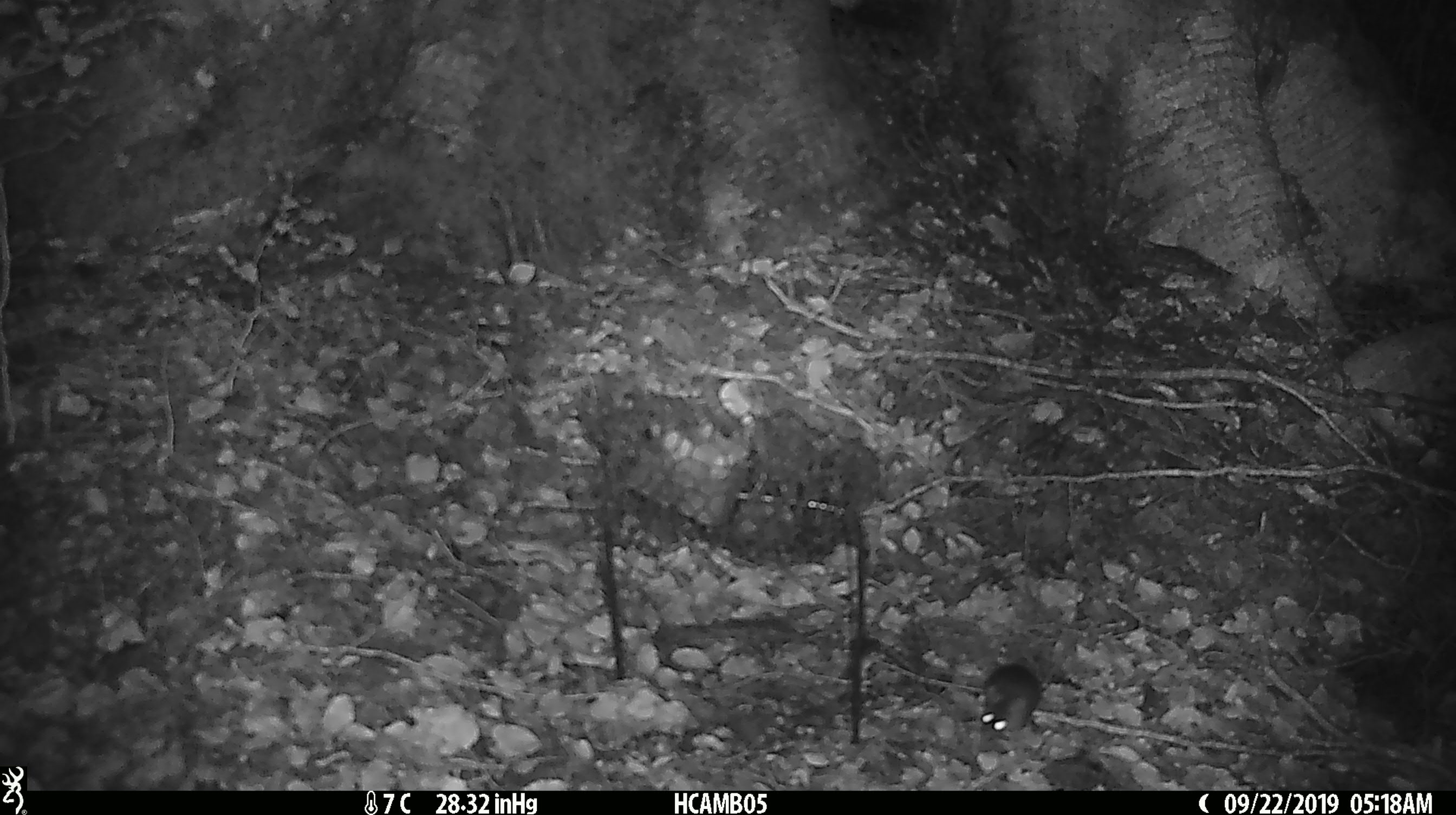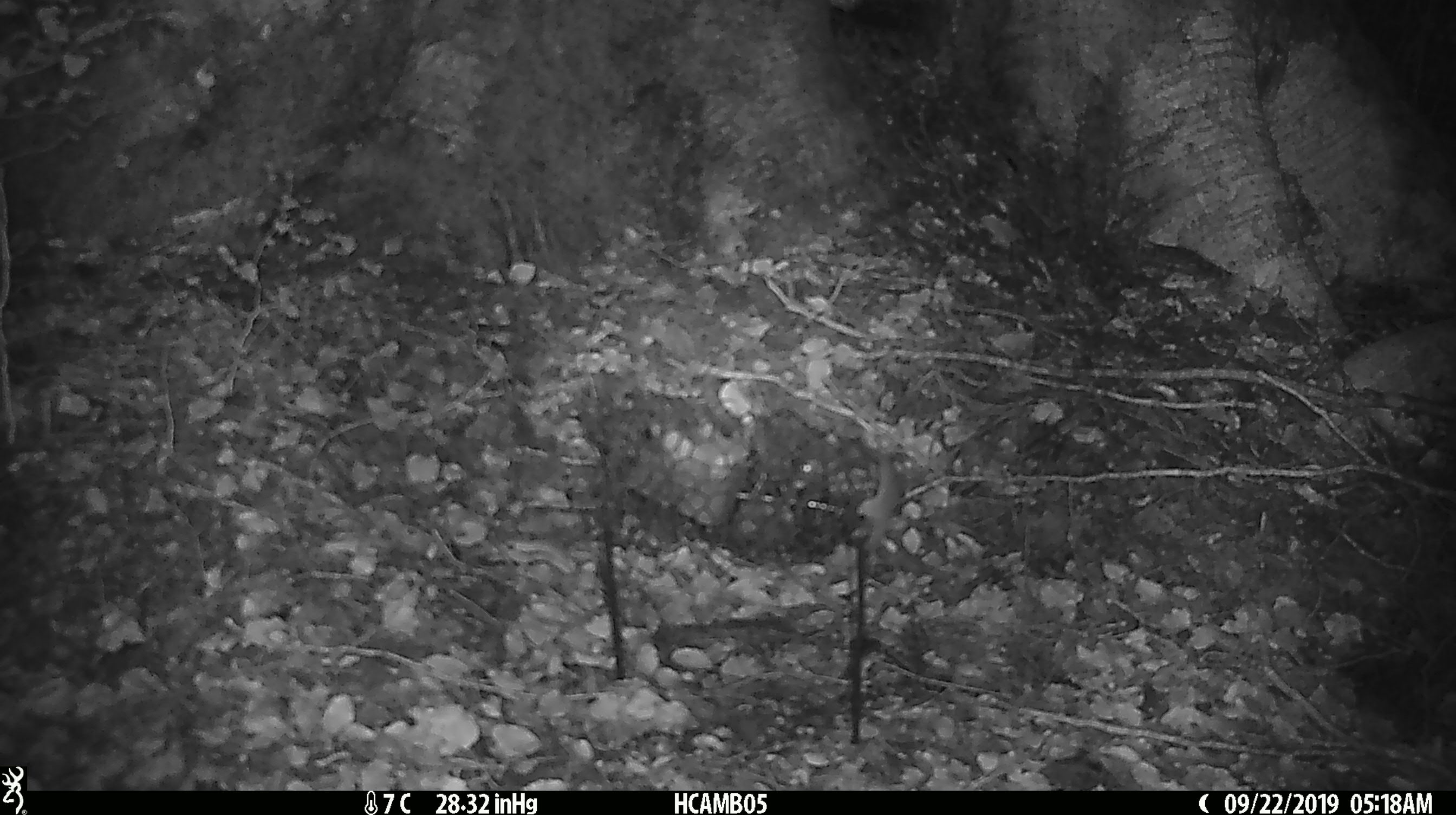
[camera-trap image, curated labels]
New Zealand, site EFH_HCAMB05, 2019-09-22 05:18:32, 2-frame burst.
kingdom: Animalia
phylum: Chordata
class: Mammalia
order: Rodentia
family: Muridae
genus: Mus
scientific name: Mus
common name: mouse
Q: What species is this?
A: Mouse (Mus).